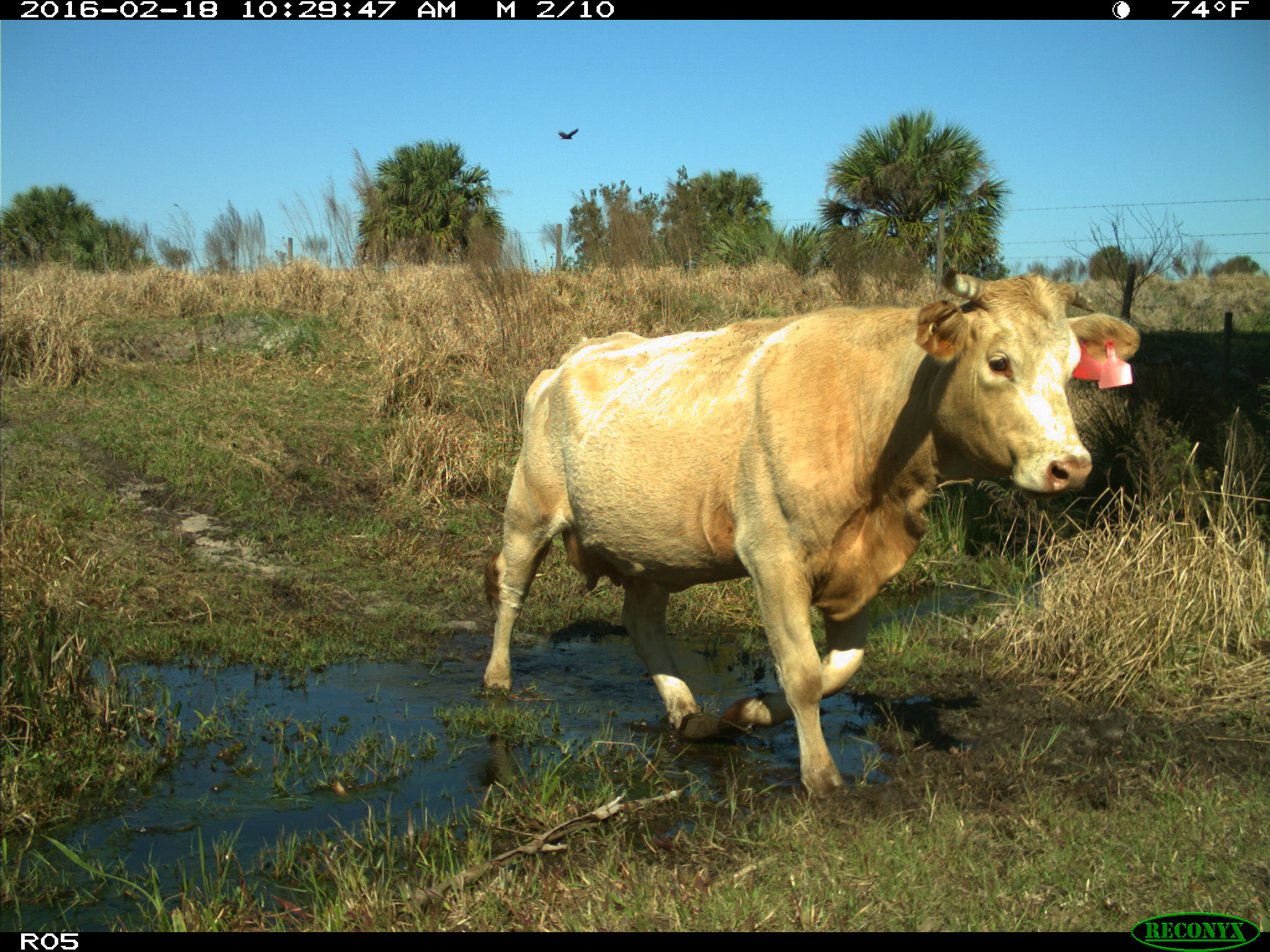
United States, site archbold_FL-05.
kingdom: Animalia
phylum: Chordata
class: Mammalia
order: Artiodactyla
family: Bovidae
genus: Bos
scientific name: Bos taurus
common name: domestic cow